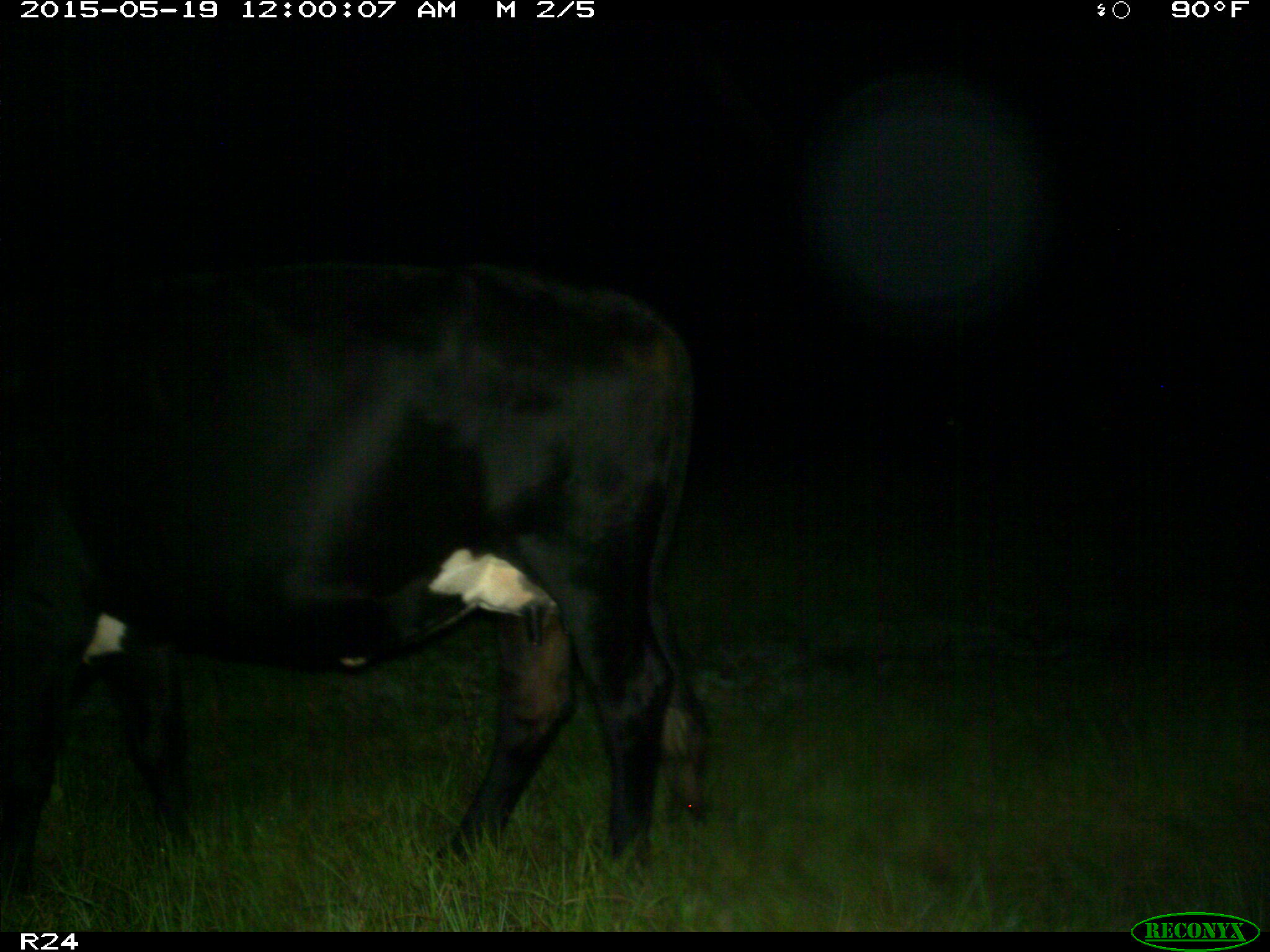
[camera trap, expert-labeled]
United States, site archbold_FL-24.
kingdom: Animalia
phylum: Chordata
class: Mammalia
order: Artiodactyla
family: Bovidae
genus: Bos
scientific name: Bos taurus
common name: domestic cow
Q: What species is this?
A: Bos taurus (domestic cow).